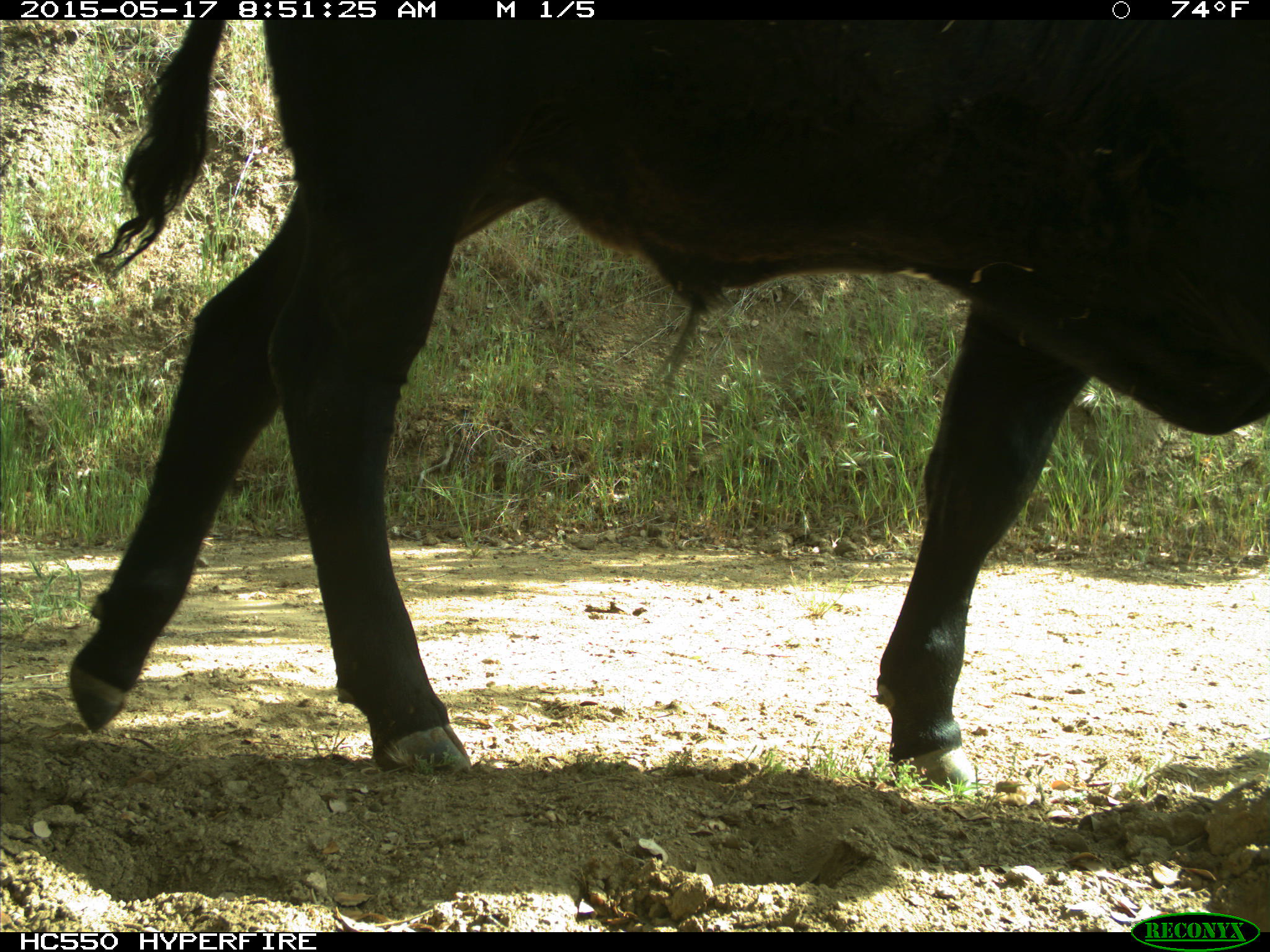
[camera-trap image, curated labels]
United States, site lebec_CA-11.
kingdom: Animalia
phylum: Chordata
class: Mammalia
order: Artiodactyla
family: Bovidae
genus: Bos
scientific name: Bos taurus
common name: domestic cow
Bos taurus (domestic cow).